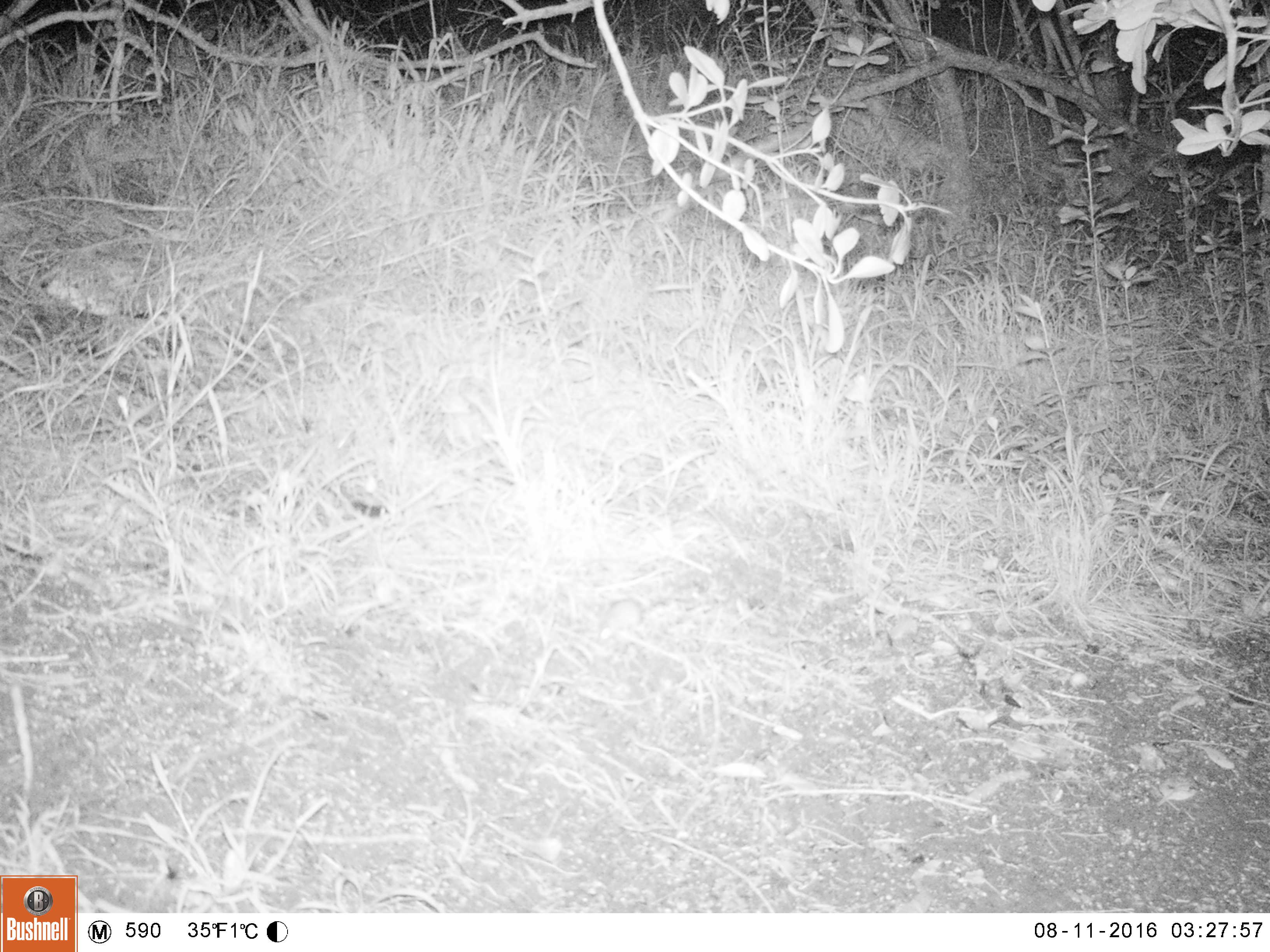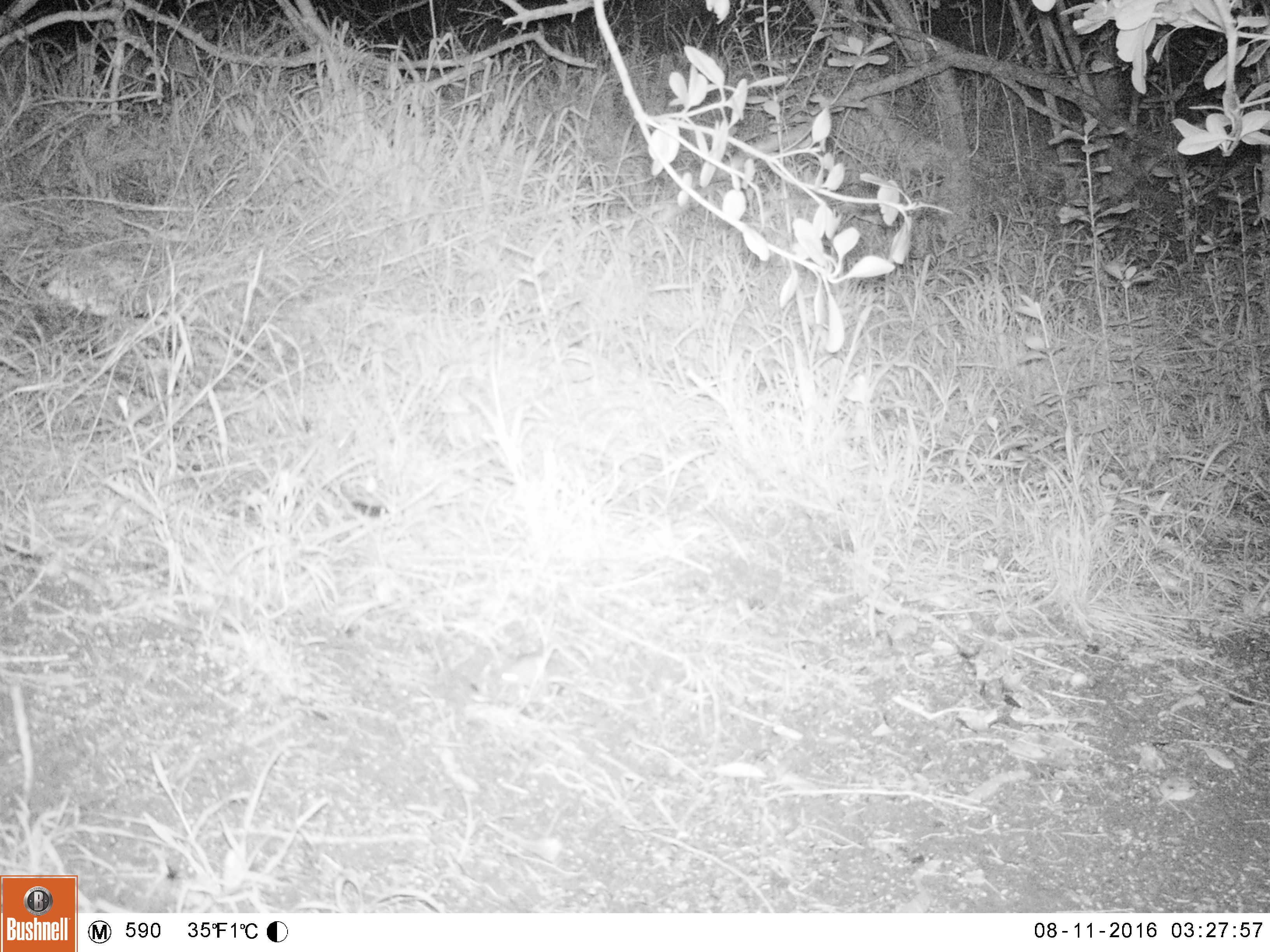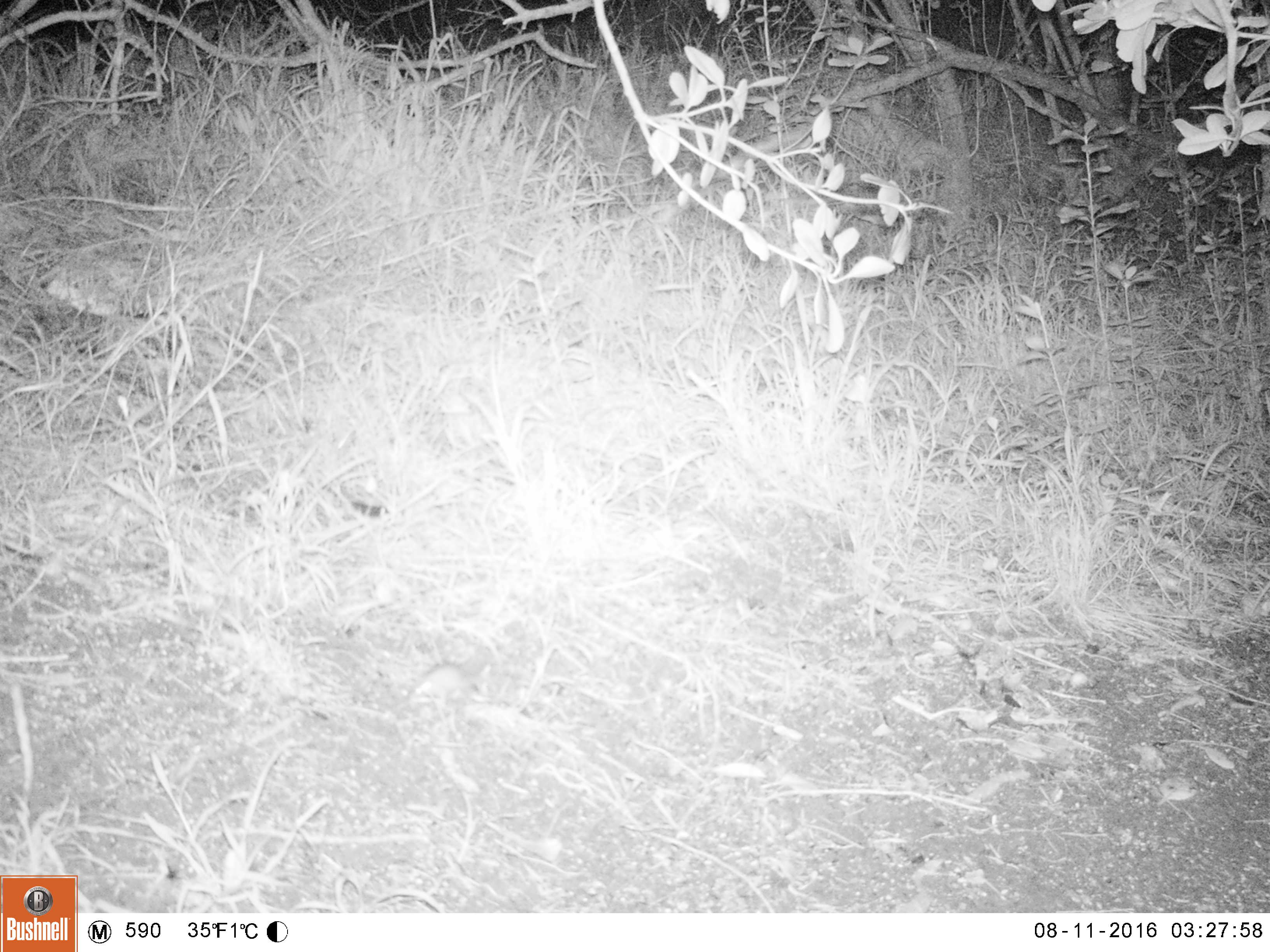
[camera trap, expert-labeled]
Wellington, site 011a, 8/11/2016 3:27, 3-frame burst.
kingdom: Animalia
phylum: Chordata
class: Mammalia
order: Rodentia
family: Muridae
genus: Mus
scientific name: Mus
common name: mouse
Mouse (Mus).